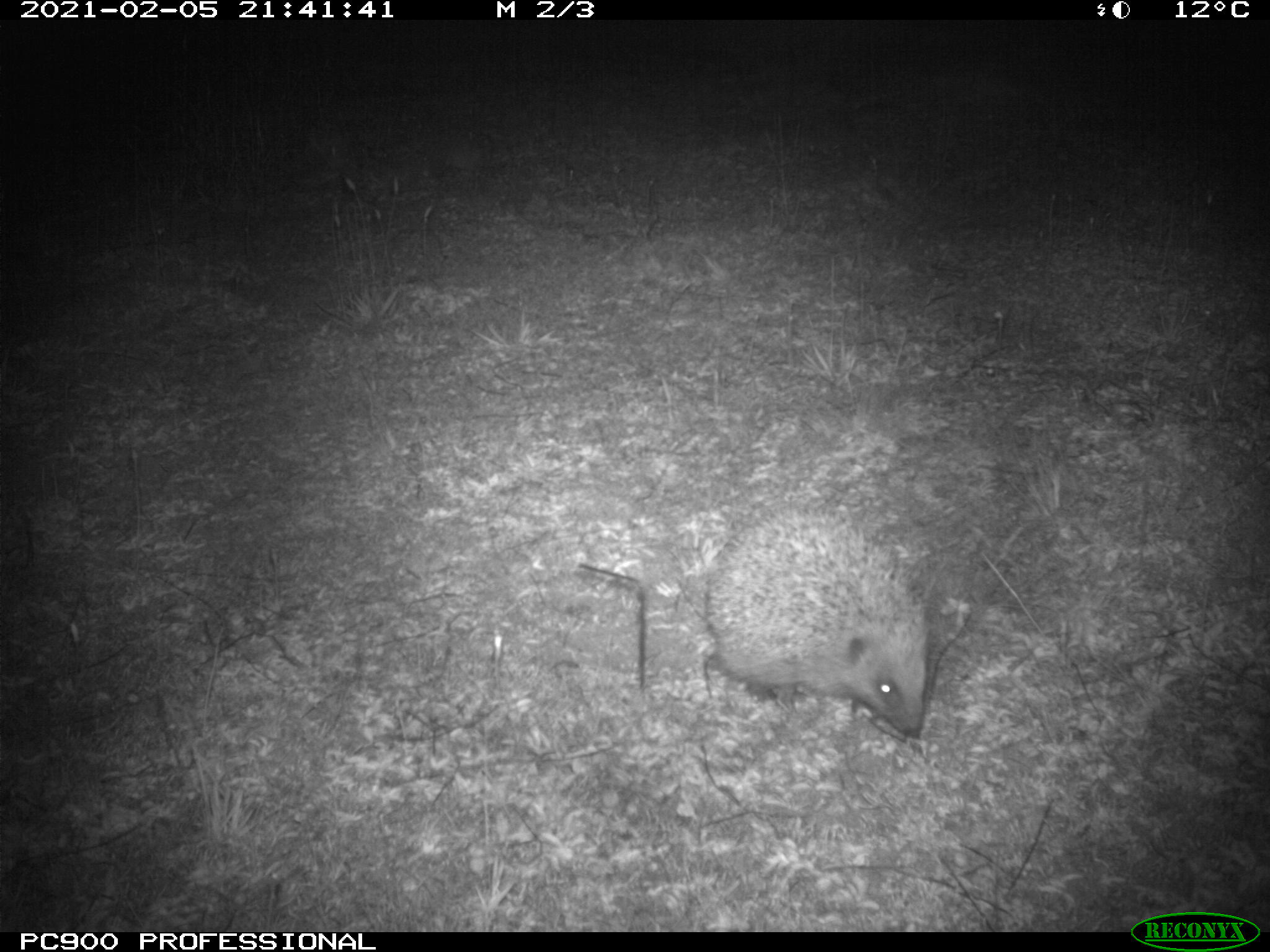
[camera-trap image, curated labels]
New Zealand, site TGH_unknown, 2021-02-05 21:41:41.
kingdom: Animalia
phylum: Chordata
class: Mammalia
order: Eulipotyphla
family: Erinaceidae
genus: Erinaceus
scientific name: Erinaceus europaeus europaeus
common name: european hedgehog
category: hedgehog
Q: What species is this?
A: Hedgehog (european hedgehog) (Erinaceus europaeus europaeus).